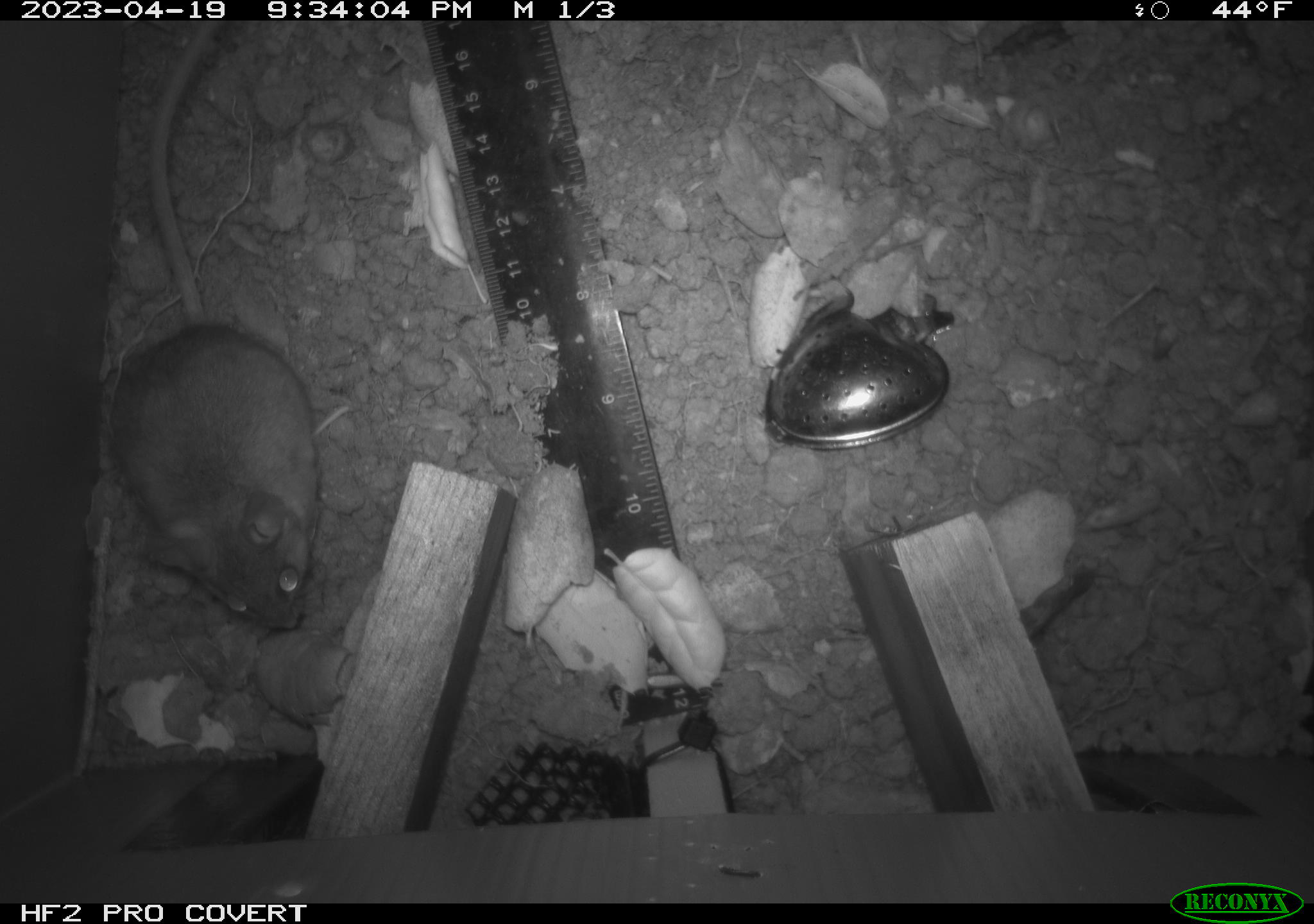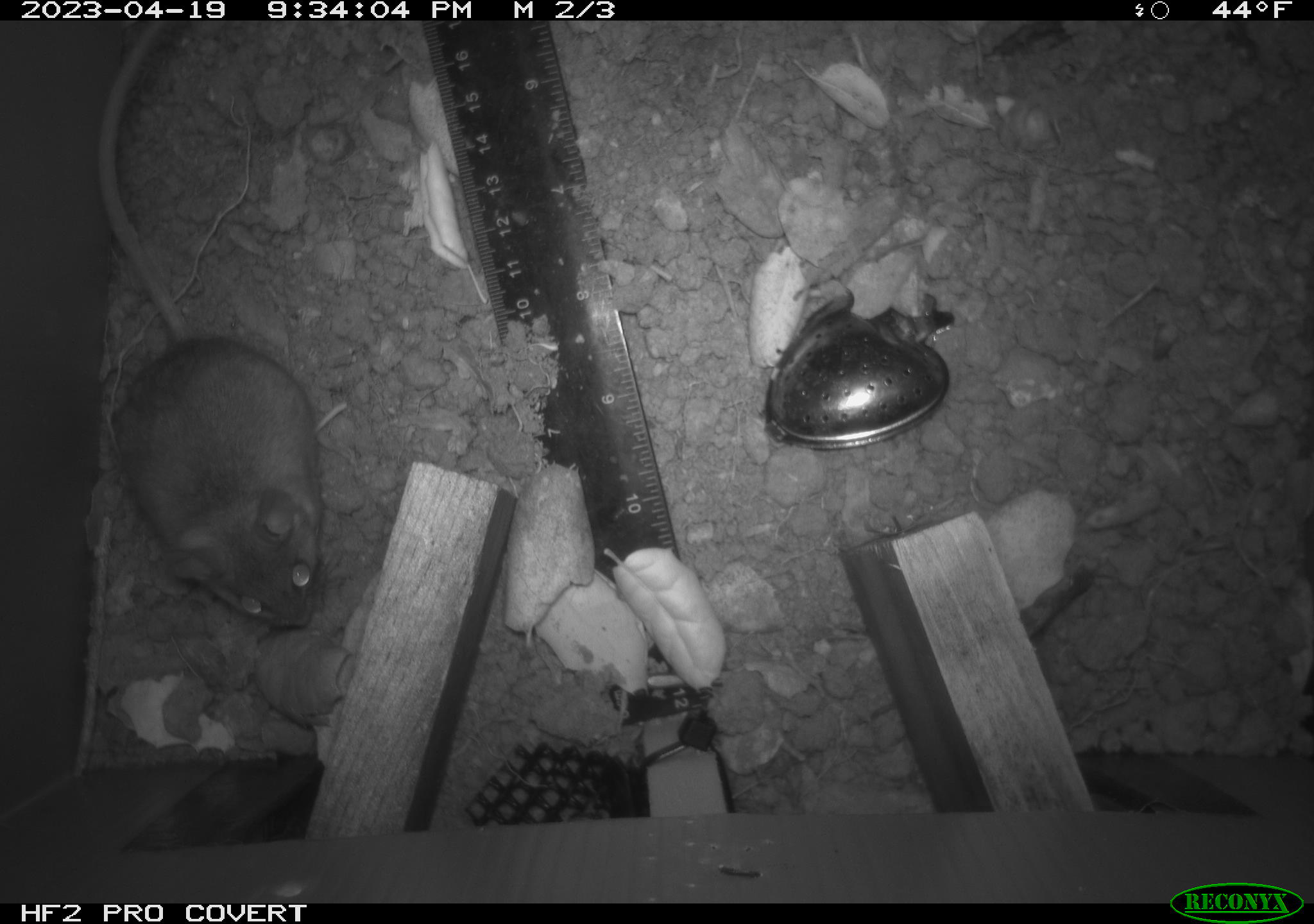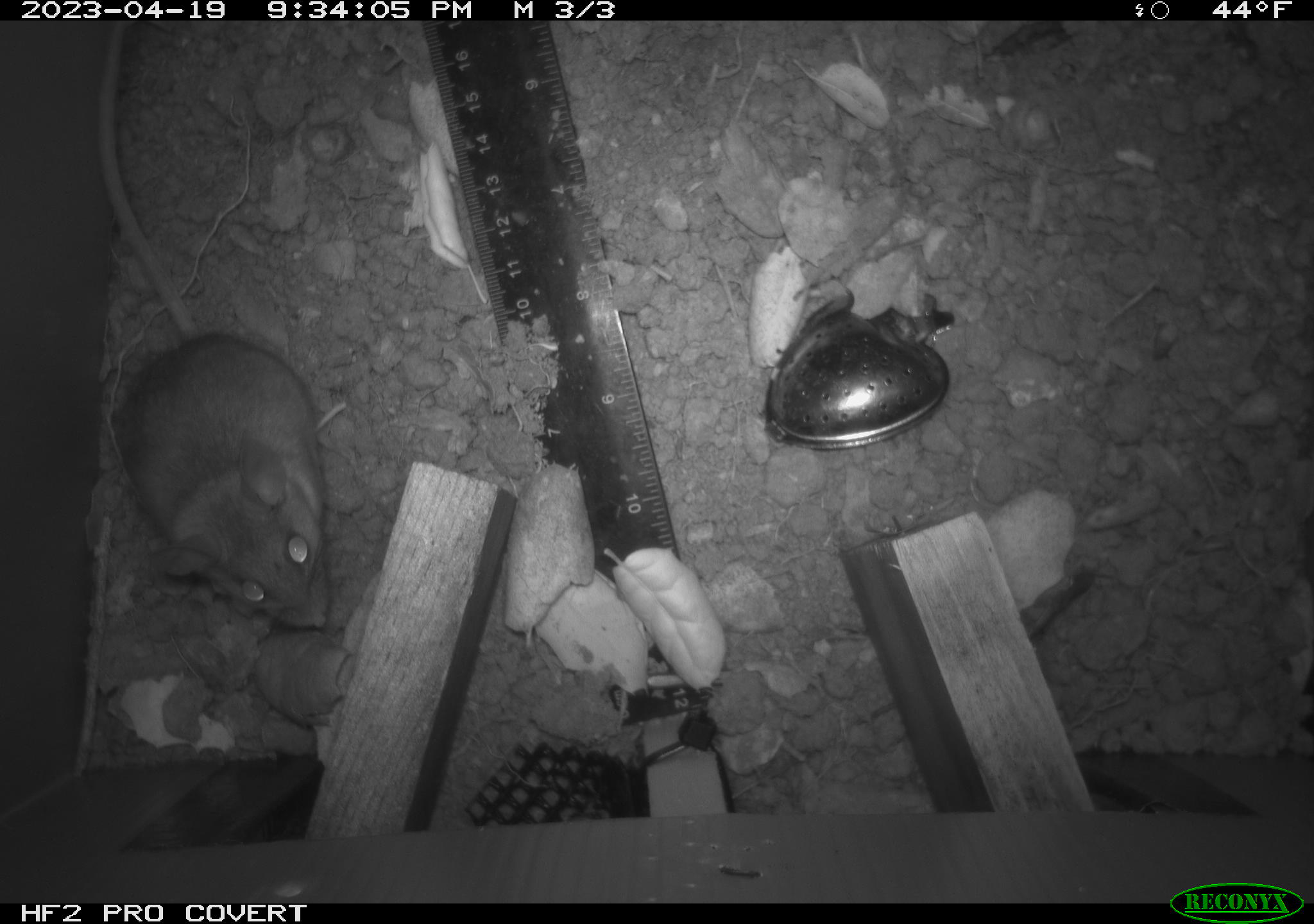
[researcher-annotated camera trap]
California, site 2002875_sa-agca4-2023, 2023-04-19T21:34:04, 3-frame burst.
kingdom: Animalia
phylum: Chordata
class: Mammalia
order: Rodentia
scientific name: Rodentia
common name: mouse species